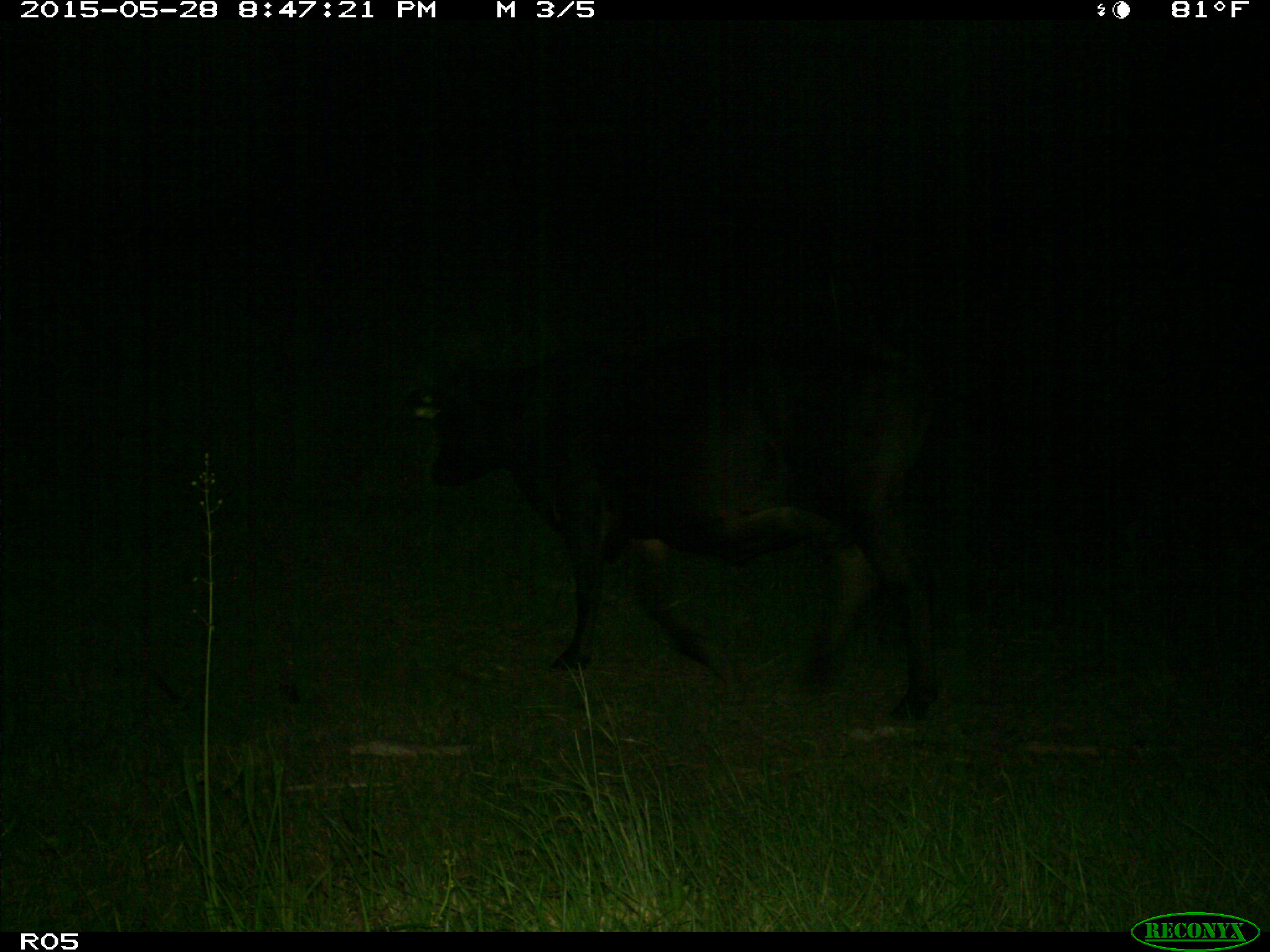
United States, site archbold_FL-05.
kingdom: Animalia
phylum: Chordata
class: Mammalia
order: Artiodactyla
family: Bovidae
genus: Bos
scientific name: Bos taurus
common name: domestic cow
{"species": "Bos taurus (domestic cow)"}